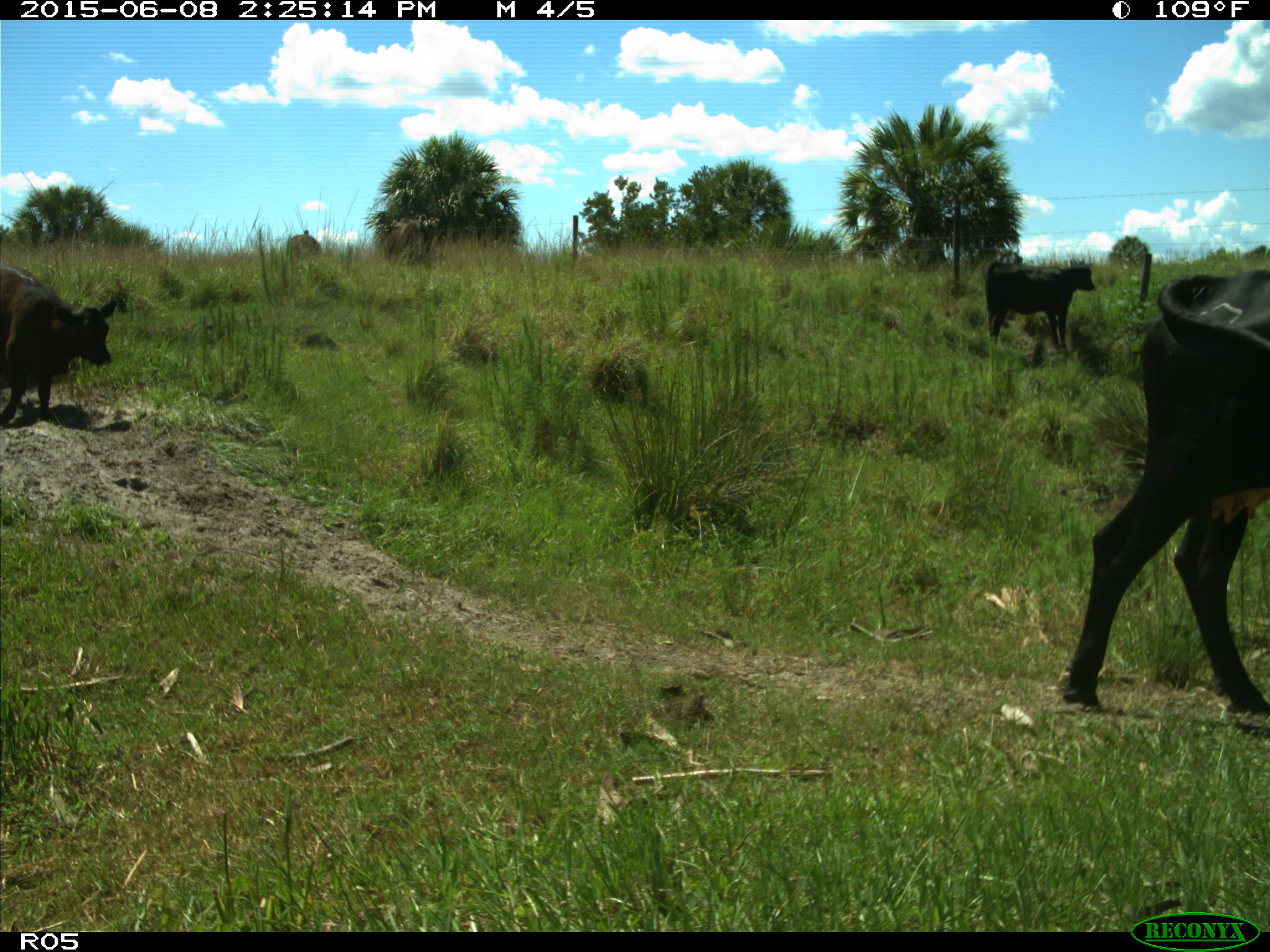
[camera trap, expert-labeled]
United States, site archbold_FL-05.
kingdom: Animalia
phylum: Chordata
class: Mammalia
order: Artiodactyla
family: Bovidae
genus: Bos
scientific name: Bos taurus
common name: domestic cow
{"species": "Bos taurus (domestic cow)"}